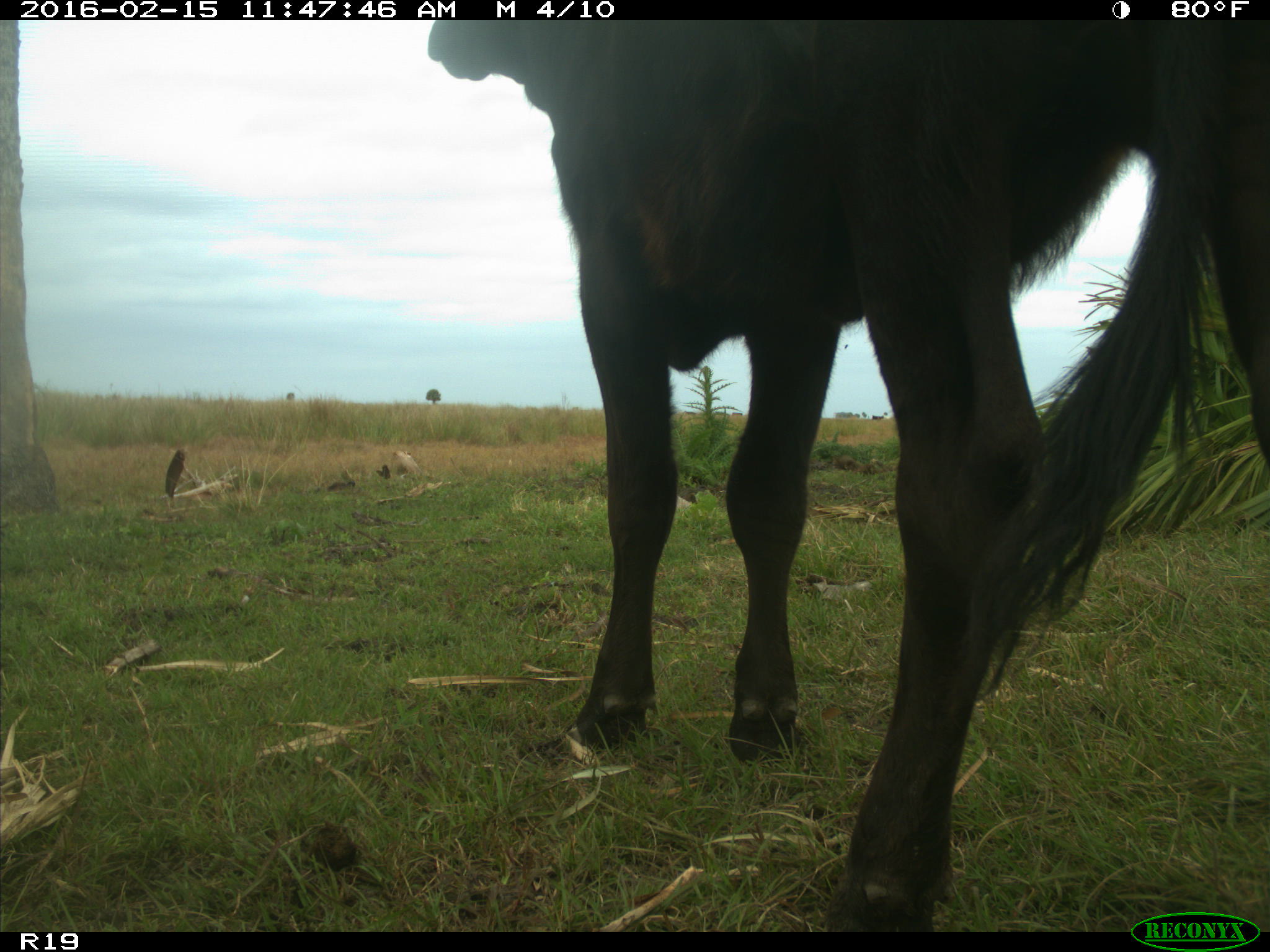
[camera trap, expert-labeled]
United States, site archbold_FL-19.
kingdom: Animalia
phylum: Chordata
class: Mammalia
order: Artiodactyla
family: Bovidae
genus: Bos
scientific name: Bos taurus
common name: domestic cow